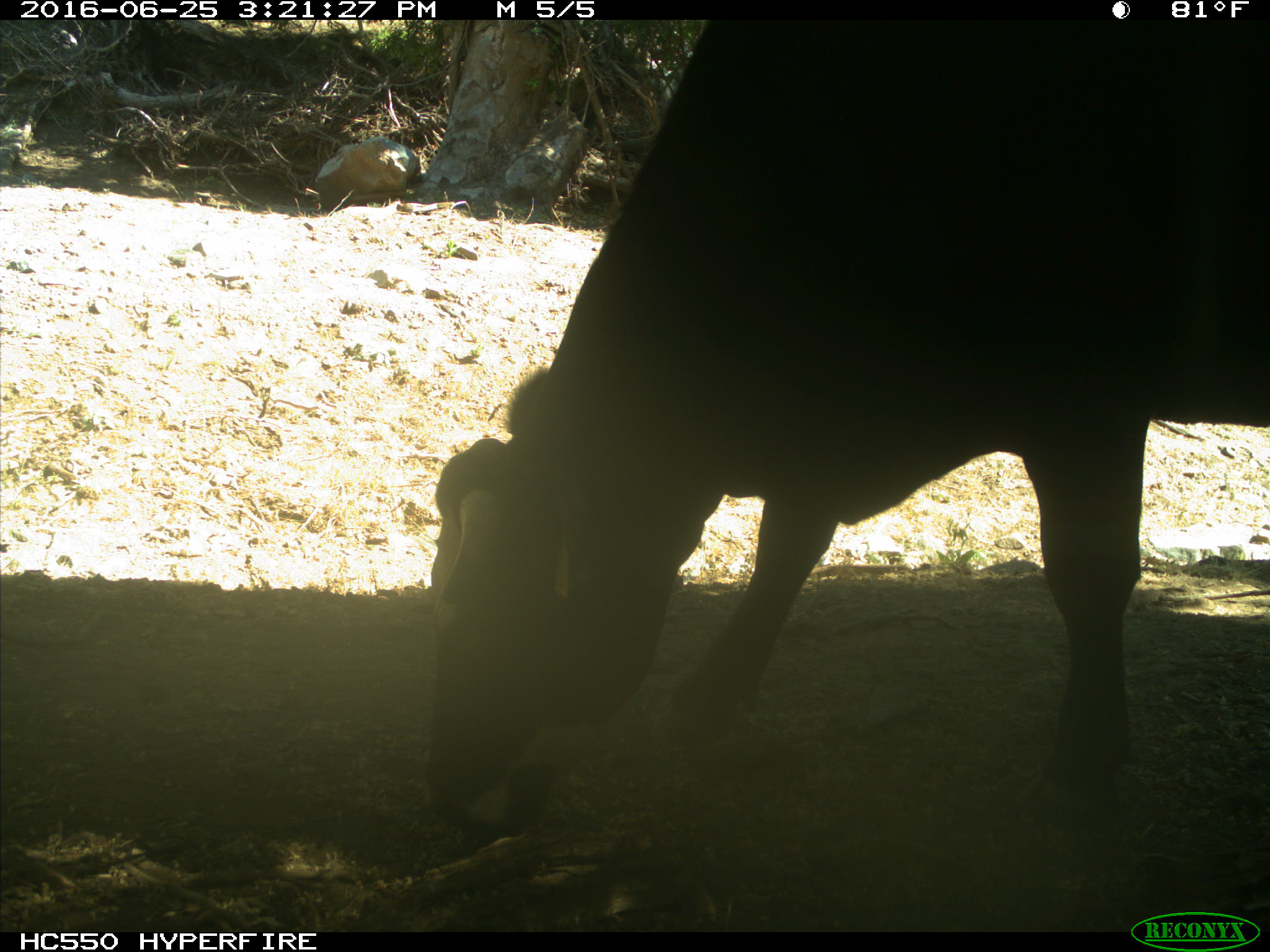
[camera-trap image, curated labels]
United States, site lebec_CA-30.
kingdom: Animalia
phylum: Chordata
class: Mammalia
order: Artiodactyla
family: Bovidae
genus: Bos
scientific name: Bos taurus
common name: domestic cow